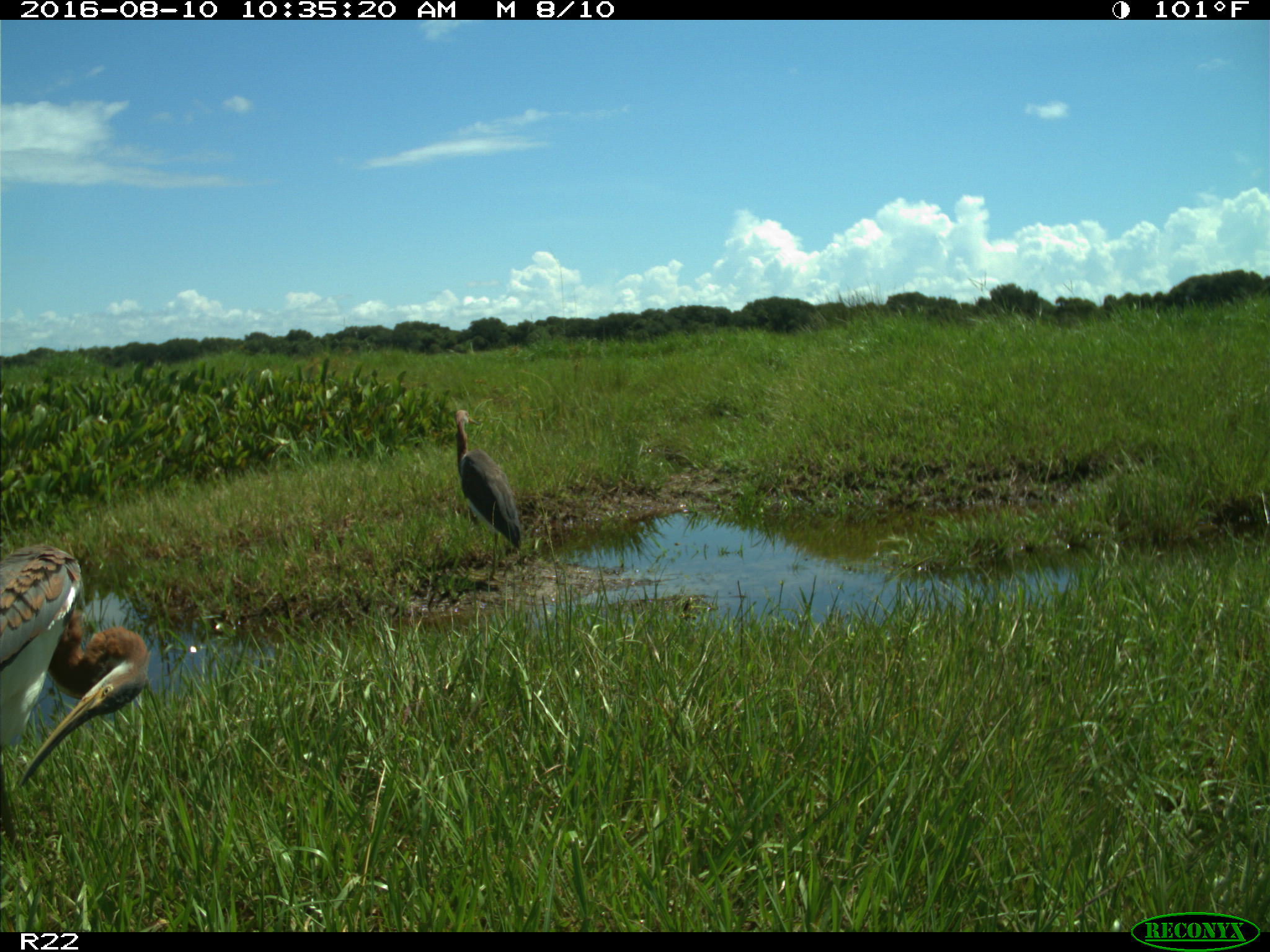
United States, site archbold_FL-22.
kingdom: Animalia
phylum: Chordata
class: Aves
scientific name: Aves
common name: birds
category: unidentified bird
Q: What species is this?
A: Unidentified bird (birds) (Aves).